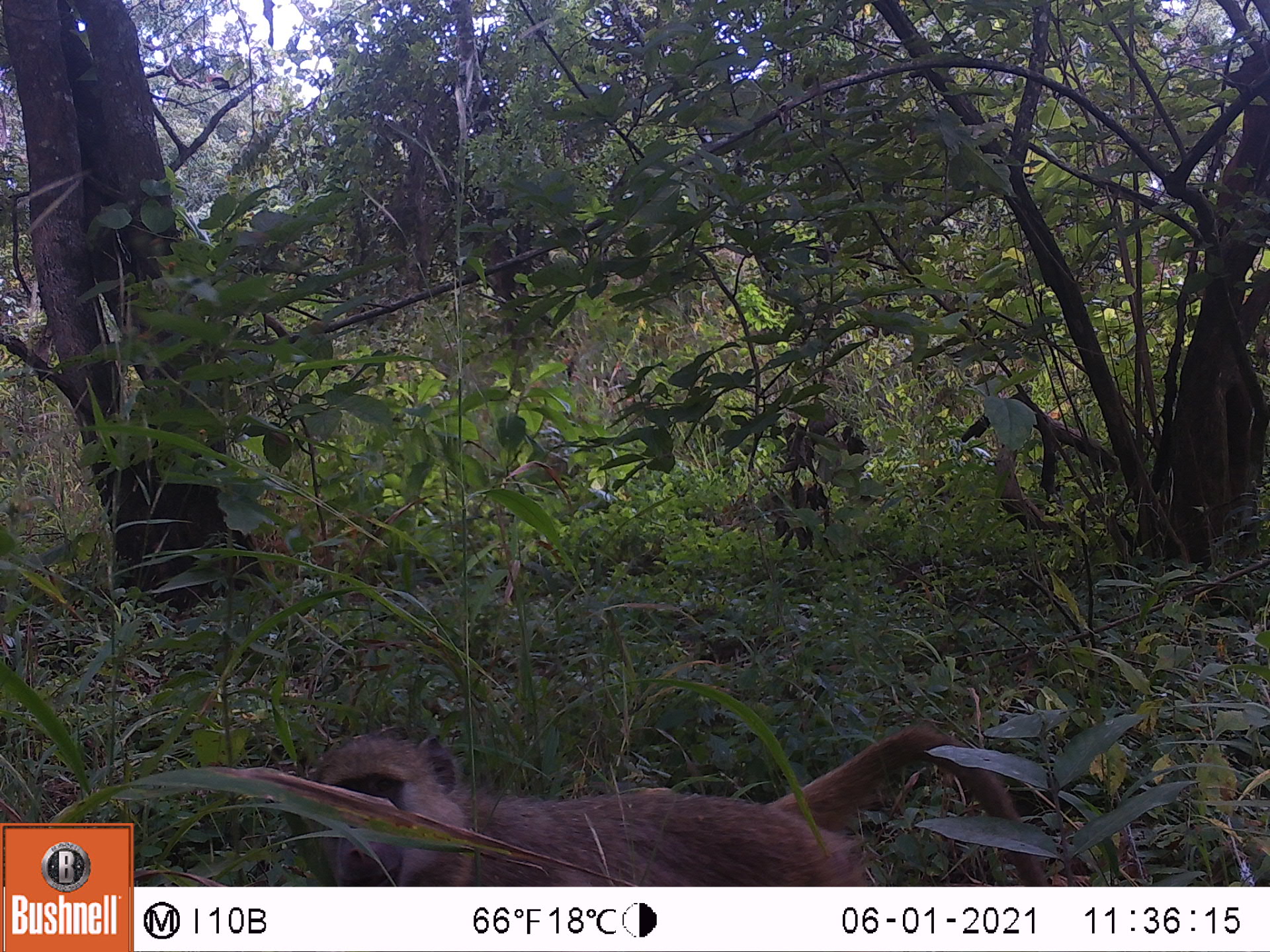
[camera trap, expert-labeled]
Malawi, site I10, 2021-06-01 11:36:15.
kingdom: Animalia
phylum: Chordata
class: Mammalia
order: Primates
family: Cercopithecidae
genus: Papio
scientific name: Papio cynocephalus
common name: yellow baboon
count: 1